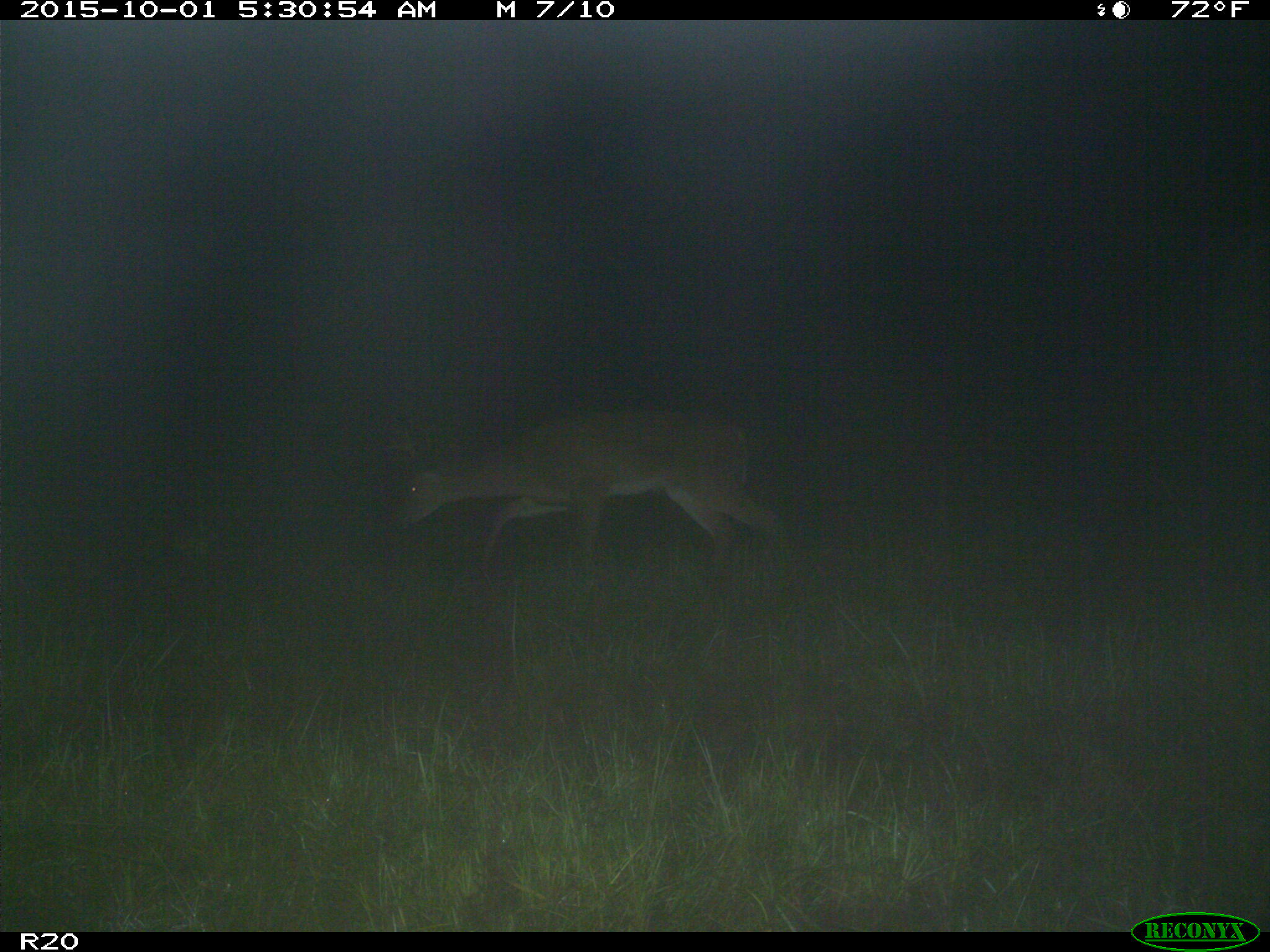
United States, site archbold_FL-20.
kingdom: Animalia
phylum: Chordata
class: Mammalia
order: Artiodactyla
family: Cervidae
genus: Odocoileus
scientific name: Odocoileus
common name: deer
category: unidentified deer